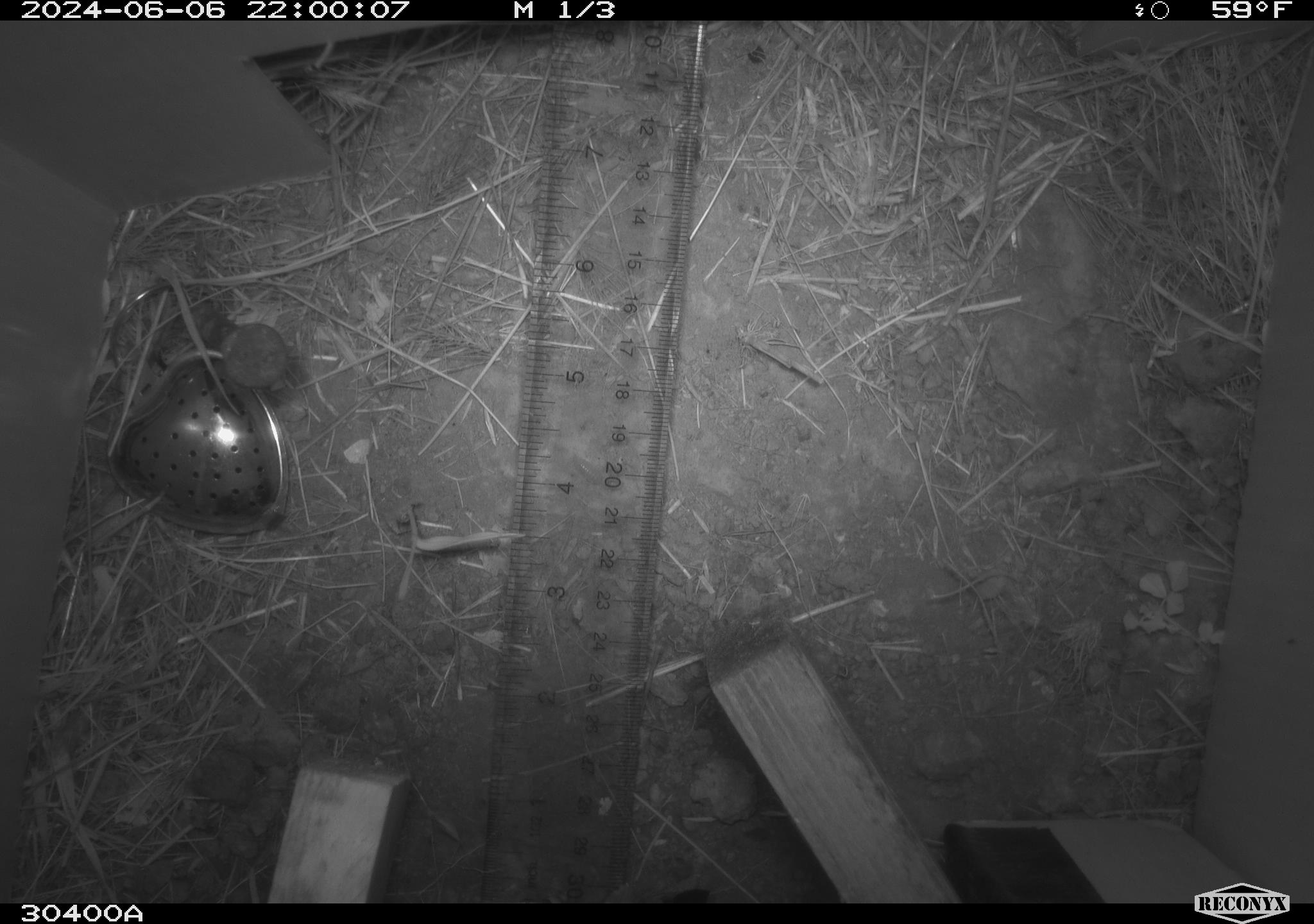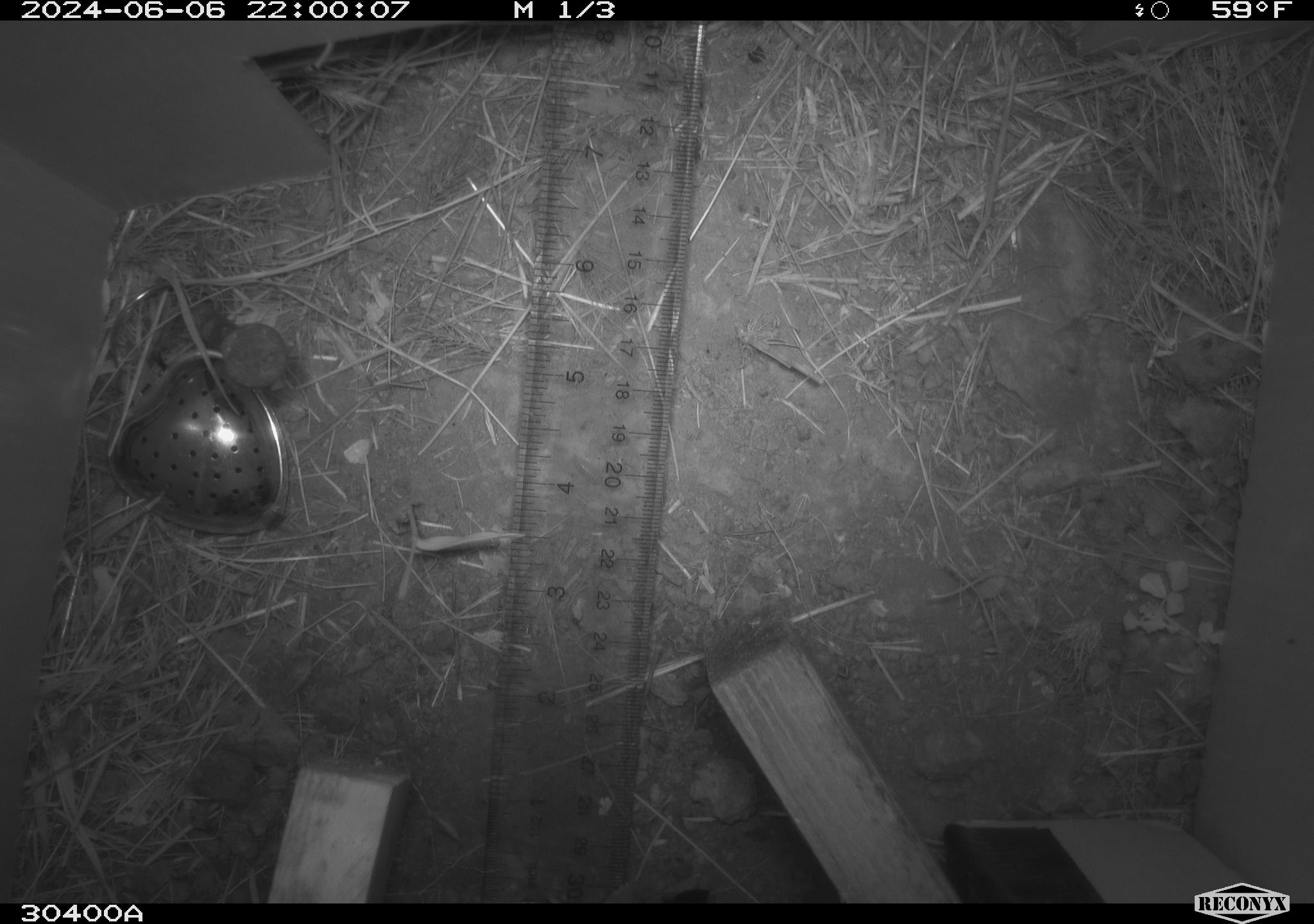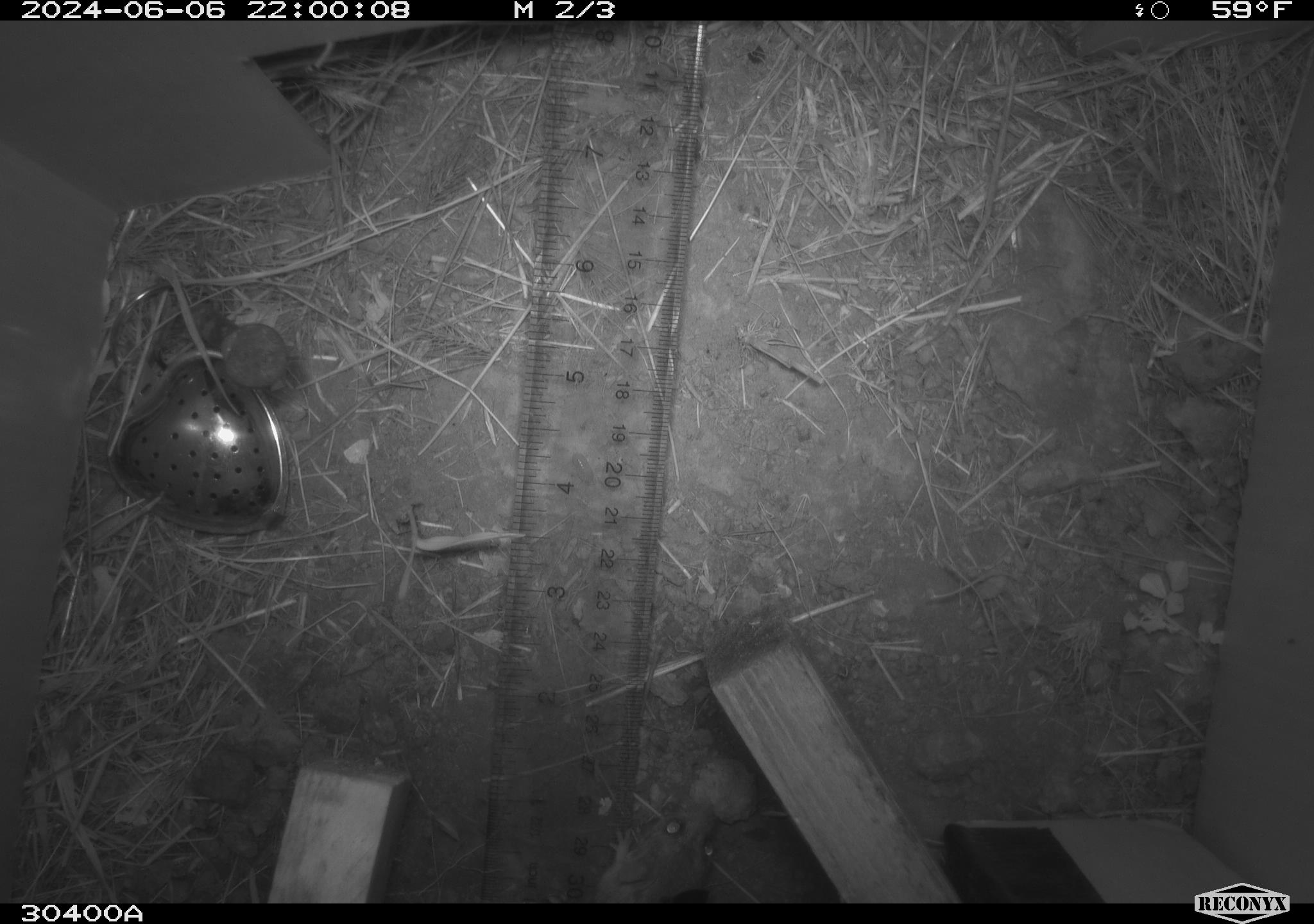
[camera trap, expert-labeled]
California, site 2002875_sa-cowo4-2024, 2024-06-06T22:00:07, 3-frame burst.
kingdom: Animalia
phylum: Chordata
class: Mammalia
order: Rodentia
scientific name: Rodentia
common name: rodent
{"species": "rodent (Rodentia)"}